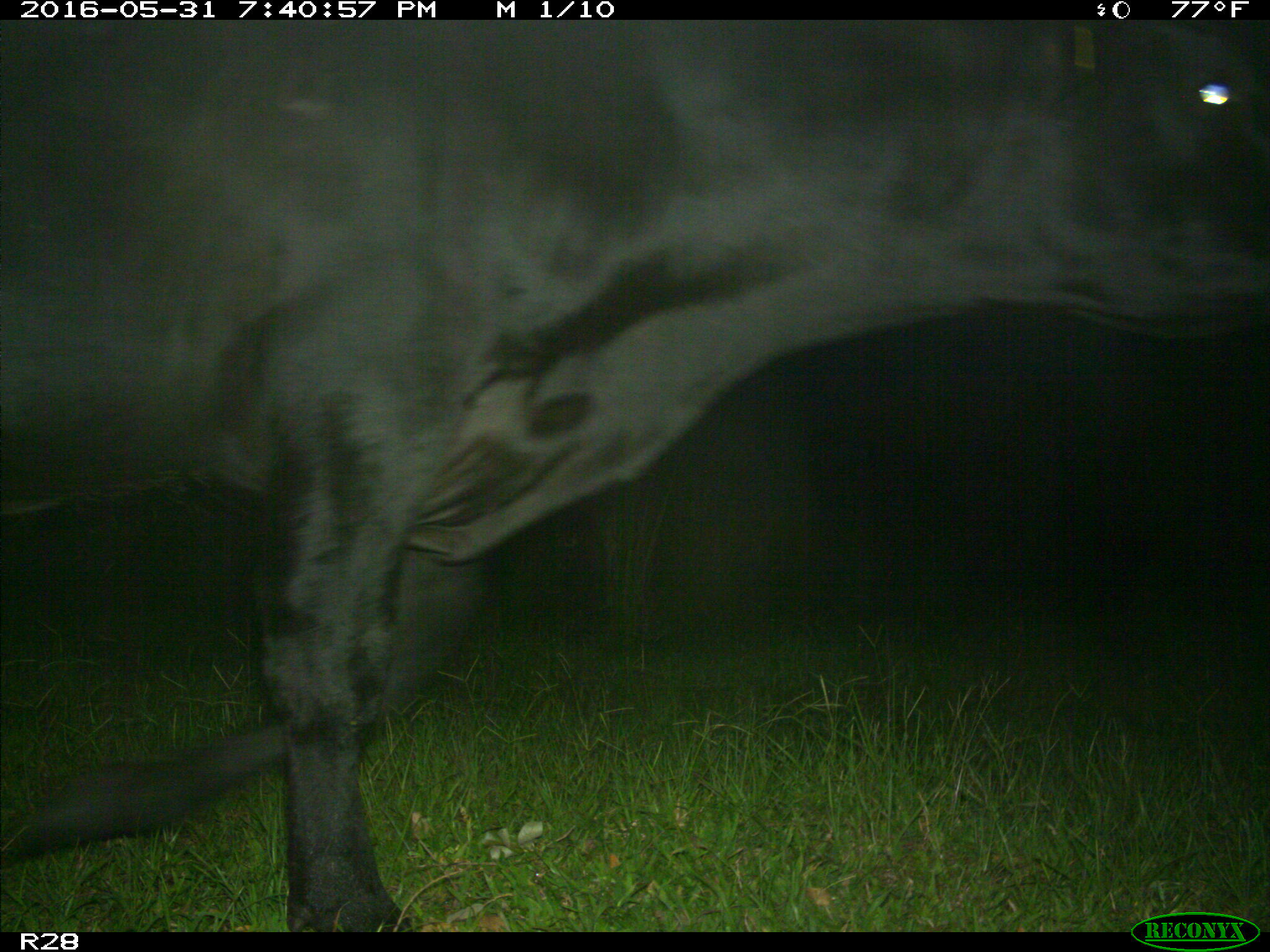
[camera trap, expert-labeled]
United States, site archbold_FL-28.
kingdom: Animalia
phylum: Chordata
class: Mammalia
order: Artiodactyla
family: Bovidae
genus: Bos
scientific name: Bos taurus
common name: domestic cow